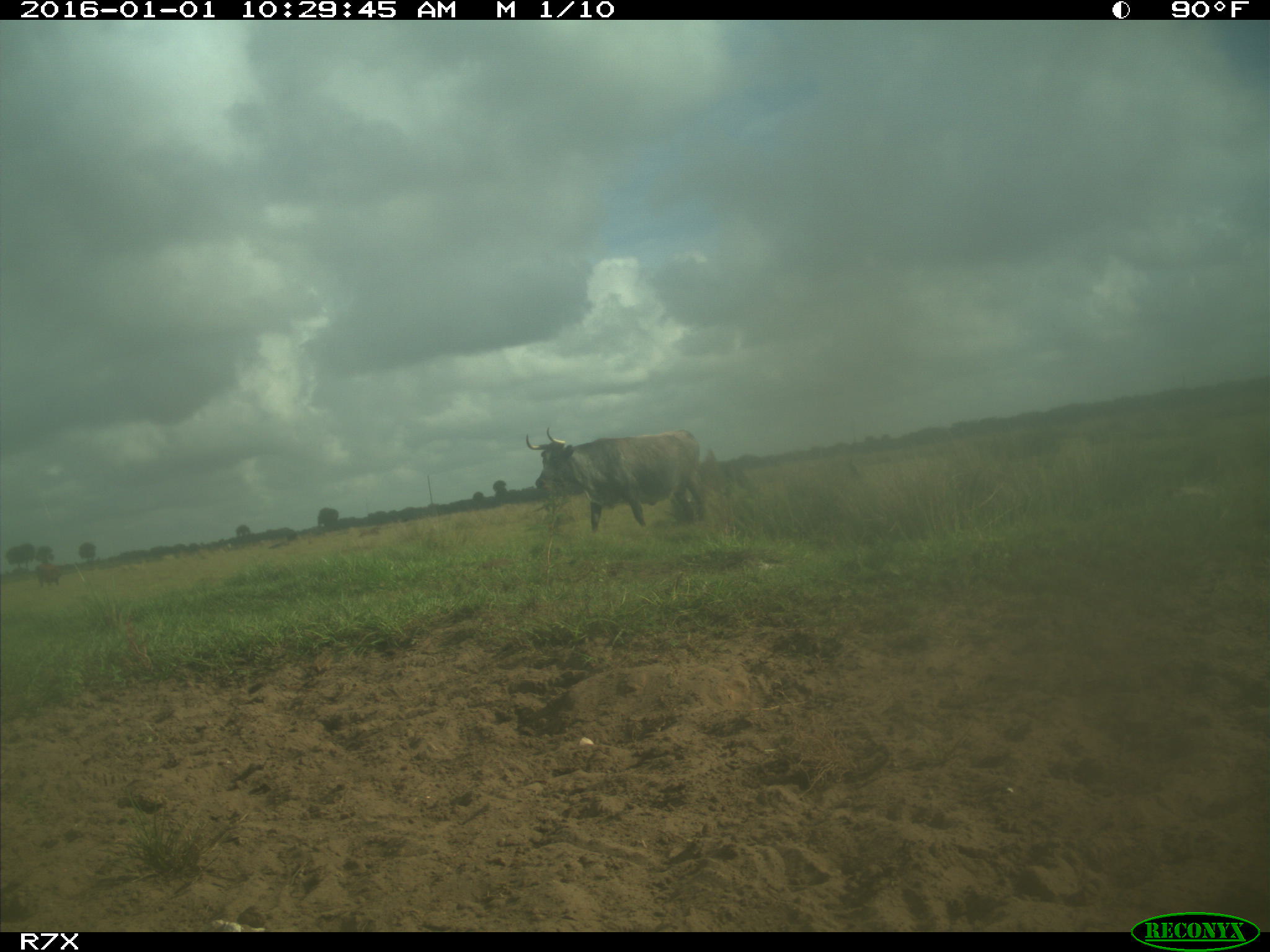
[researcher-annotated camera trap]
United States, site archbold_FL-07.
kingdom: Animalia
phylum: Chordata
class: Mammalia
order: Artiodactyla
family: Bovidae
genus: Bos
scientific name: Bos taurus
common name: domestic cow